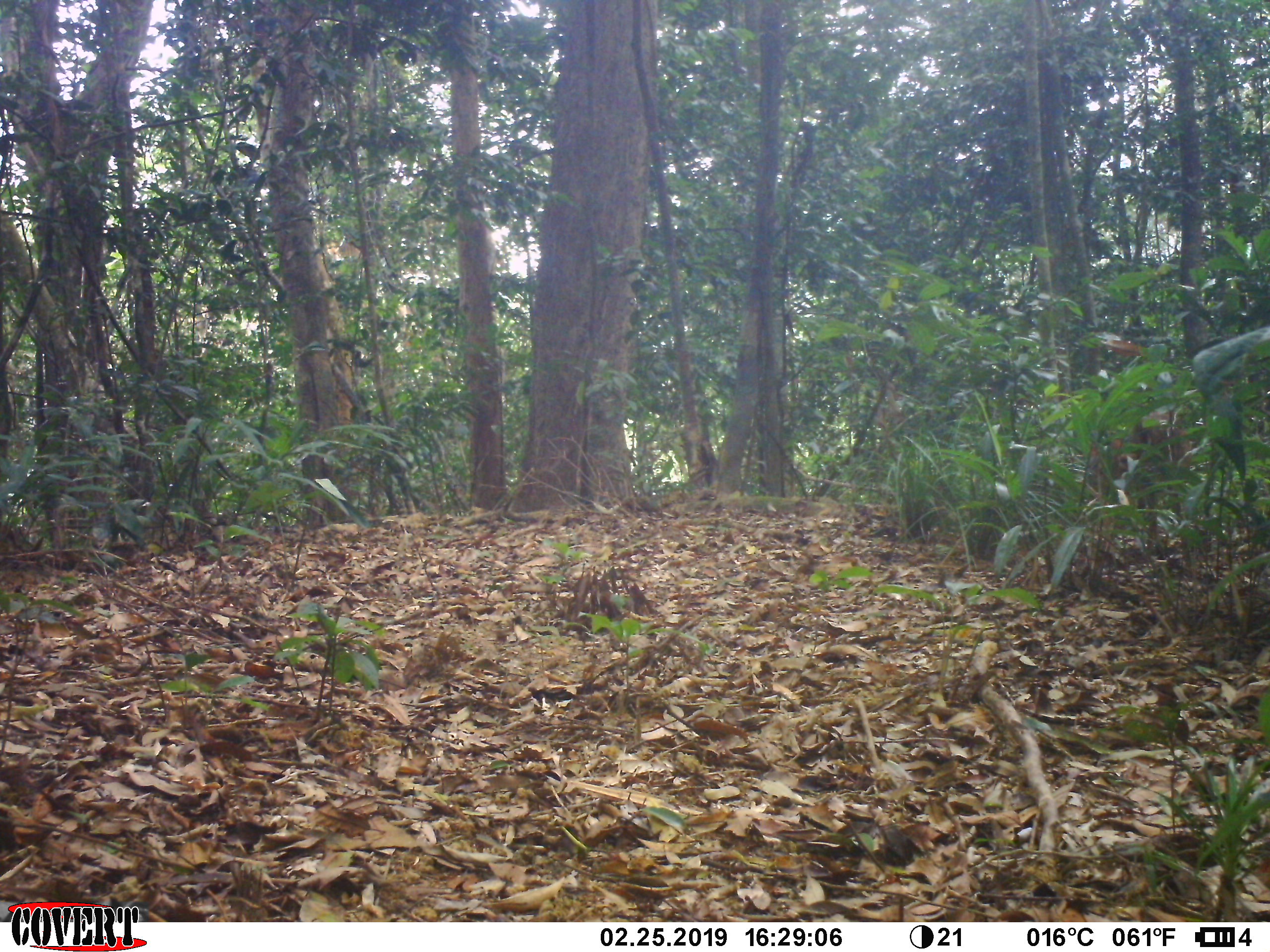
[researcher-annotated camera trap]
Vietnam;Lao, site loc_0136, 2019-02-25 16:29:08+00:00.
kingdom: Animalia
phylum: Chordata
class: Mammalia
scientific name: Laurasiatheria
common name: ungulate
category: unidentified ungulates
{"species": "unidentified ungulates (ungulate) (Laurasiatheria)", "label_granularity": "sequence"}